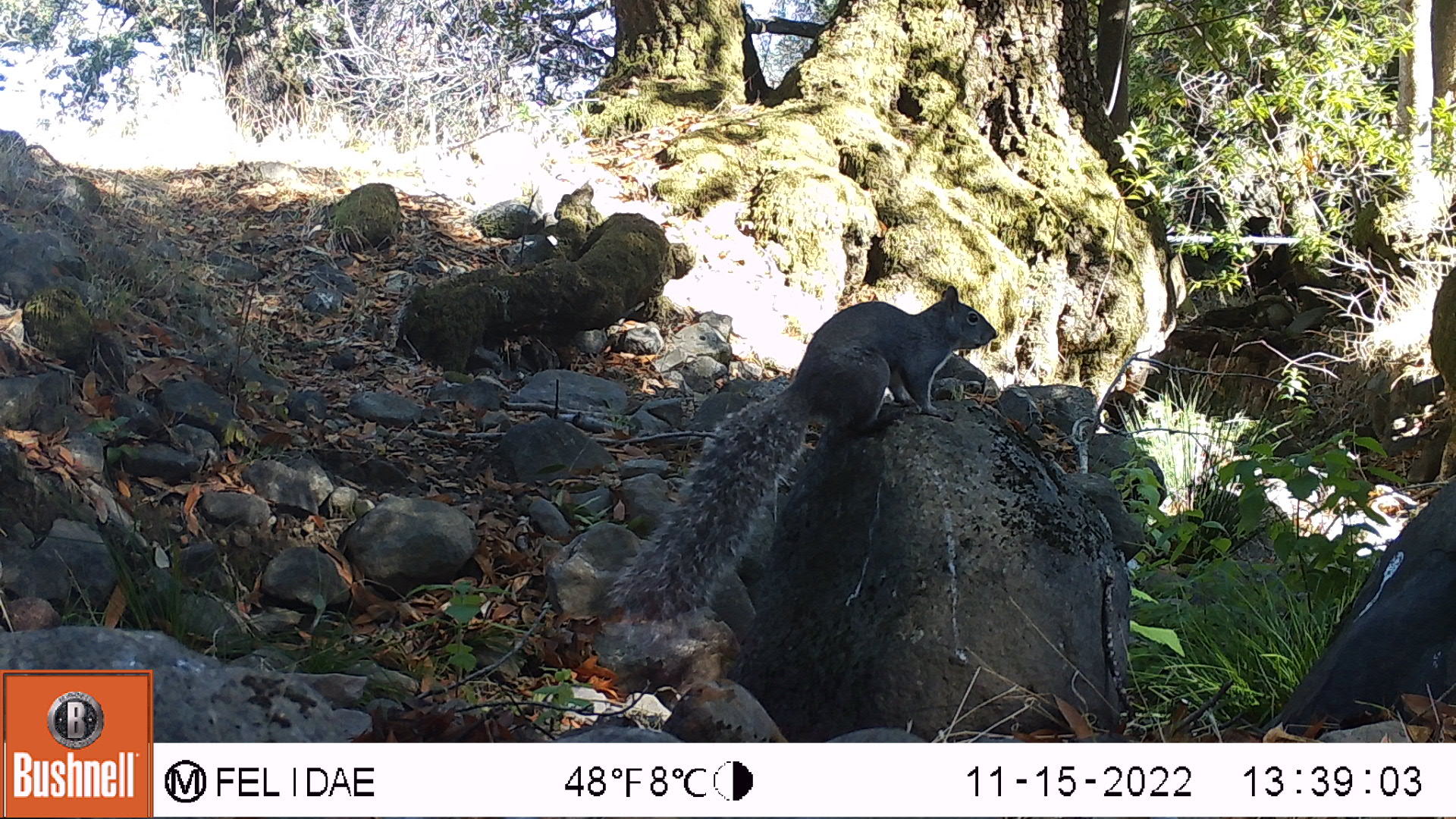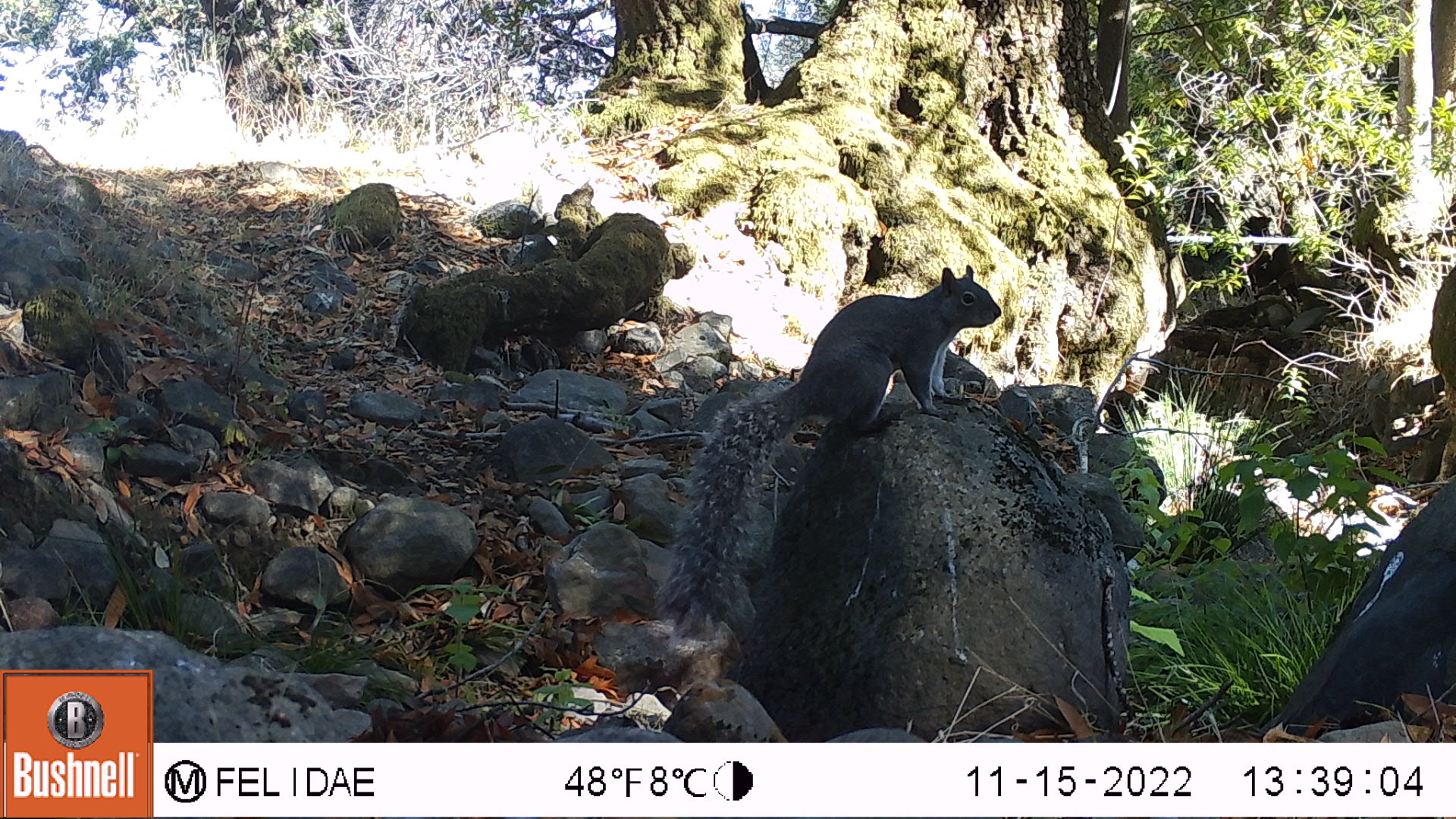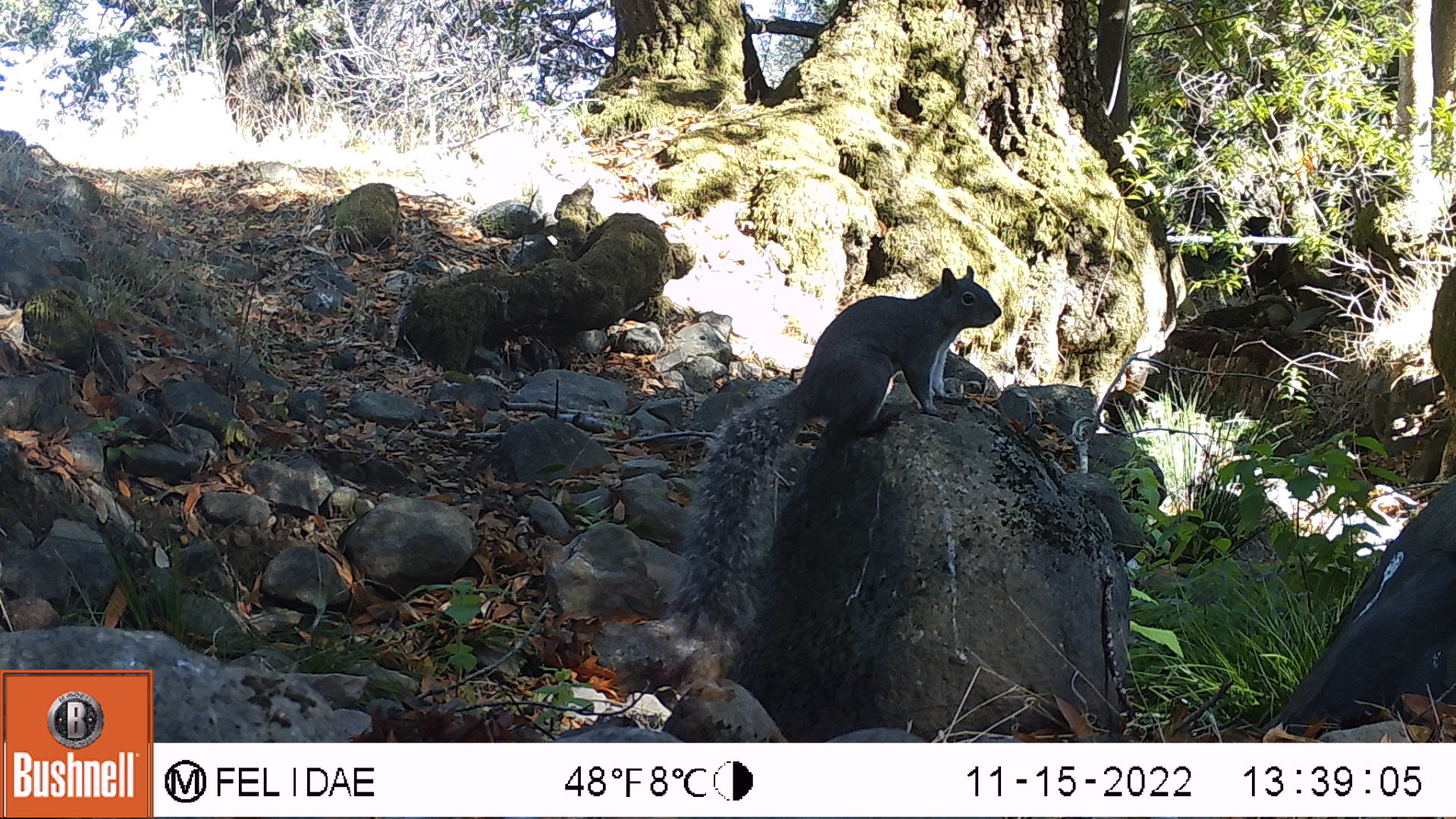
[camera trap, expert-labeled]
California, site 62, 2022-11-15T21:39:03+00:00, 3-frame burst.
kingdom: Animalia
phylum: Chordata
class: Mammalia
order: Rodentia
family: Sciuridae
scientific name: Sciuridae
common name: squirrel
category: unknown squirrel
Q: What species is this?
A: Unknown squirrel (squirrel) (Sciuridae).